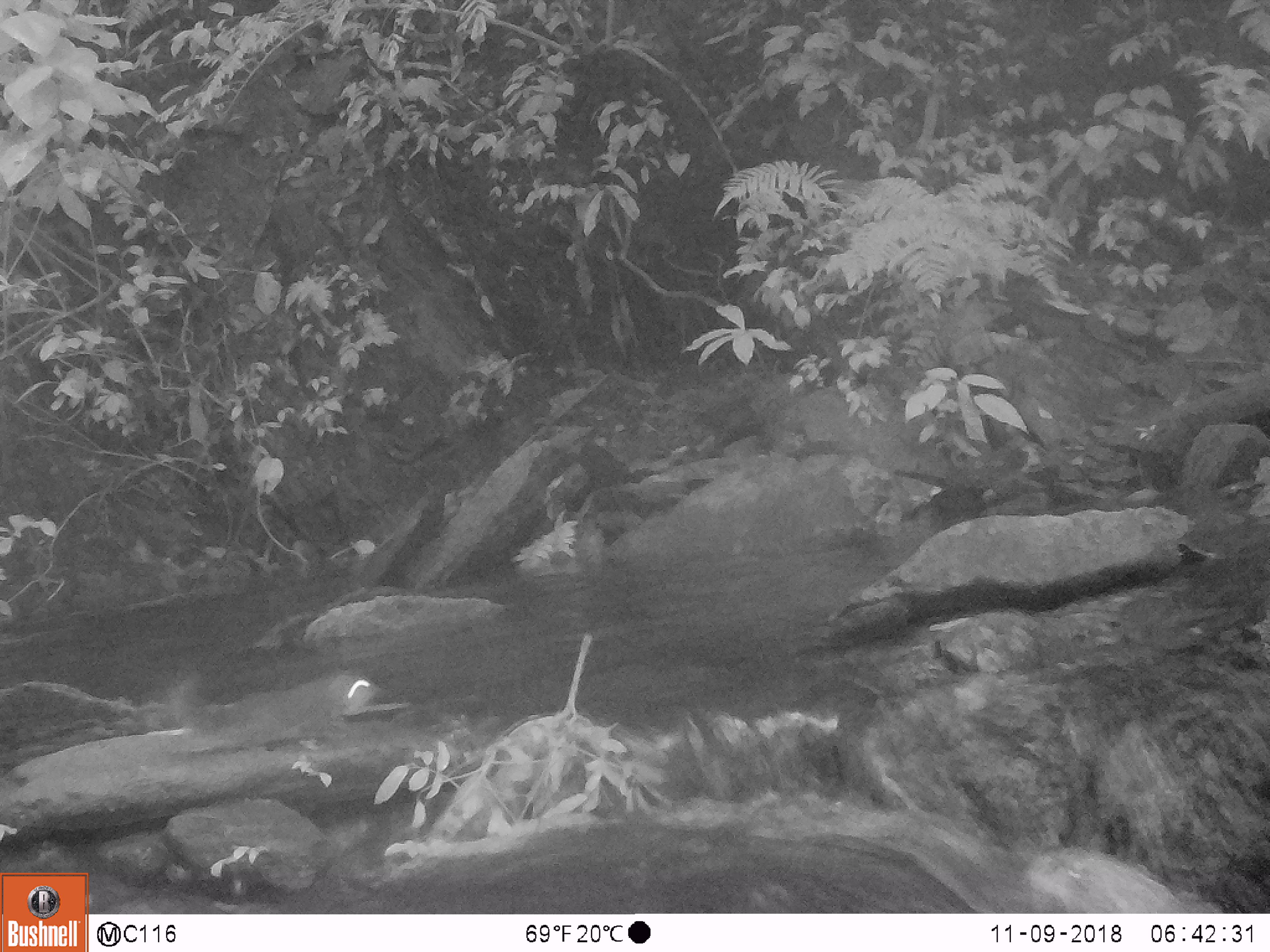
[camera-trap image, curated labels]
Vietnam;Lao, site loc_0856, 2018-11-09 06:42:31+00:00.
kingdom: Animalia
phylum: Chordata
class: Mammalia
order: Rodentia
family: Sciuridae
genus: Dremomys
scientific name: Dremomys rufigenis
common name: red-cheeked squirrel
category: red cheeked squirrel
Red cheeked squirrel (red-cheeked squirrel) (Dremomys rufigenis). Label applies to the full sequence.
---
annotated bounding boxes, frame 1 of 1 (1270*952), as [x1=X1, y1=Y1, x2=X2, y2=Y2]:
red cheeked squirrel: [x1=167, y1=669, x2=379, y2=759]